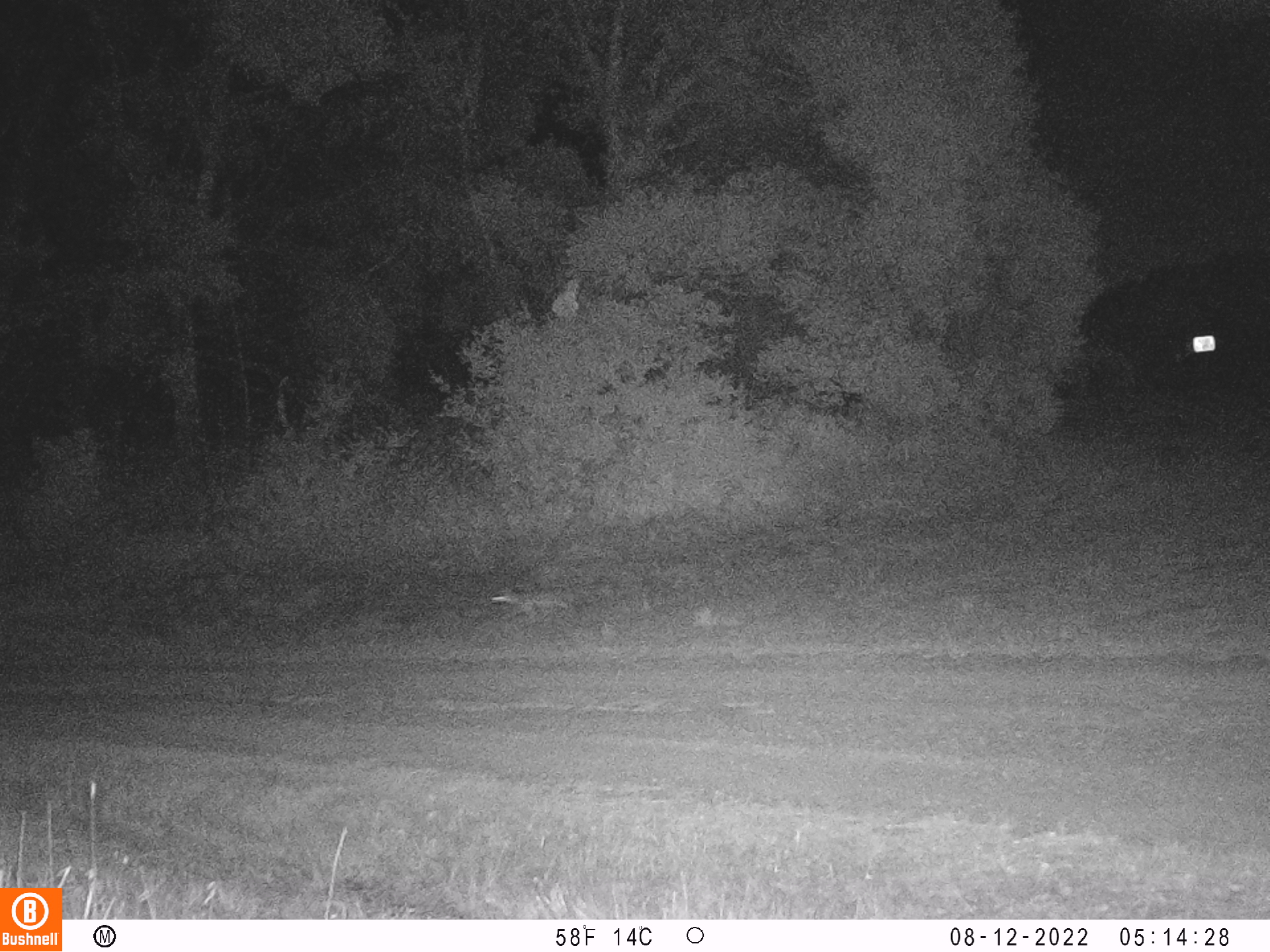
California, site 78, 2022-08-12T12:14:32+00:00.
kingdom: Animalia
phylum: Chordata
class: Mammalia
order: Carnivora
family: Canidae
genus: Urocyon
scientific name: Urocyon cinereoargenteus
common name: gray fox